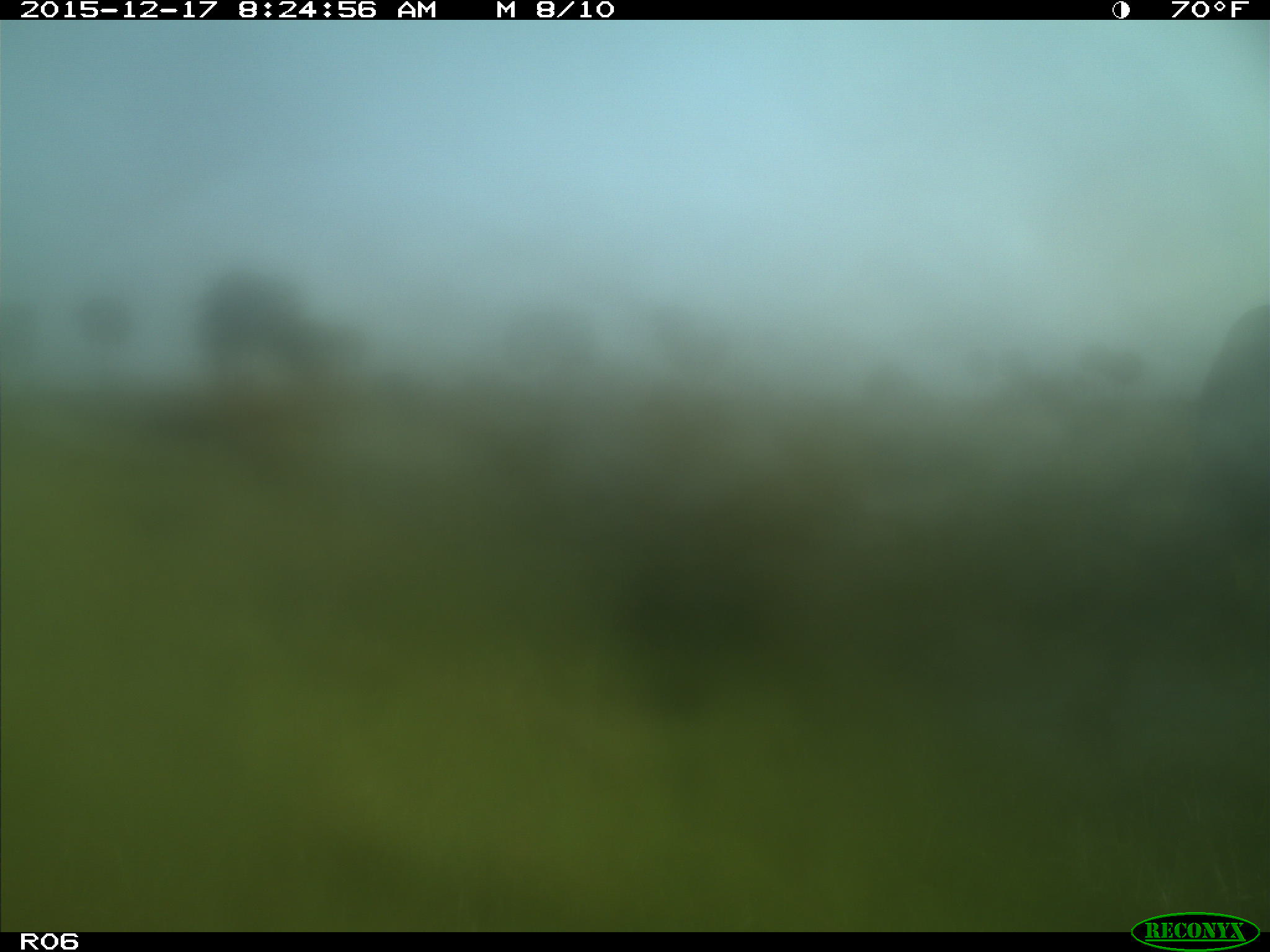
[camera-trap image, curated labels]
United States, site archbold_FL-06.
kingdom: Animalia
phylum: Chordata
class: Mammalia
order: Artiodactyla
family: Bovidae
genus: Bos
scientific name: Bos taurus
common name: domestic cow